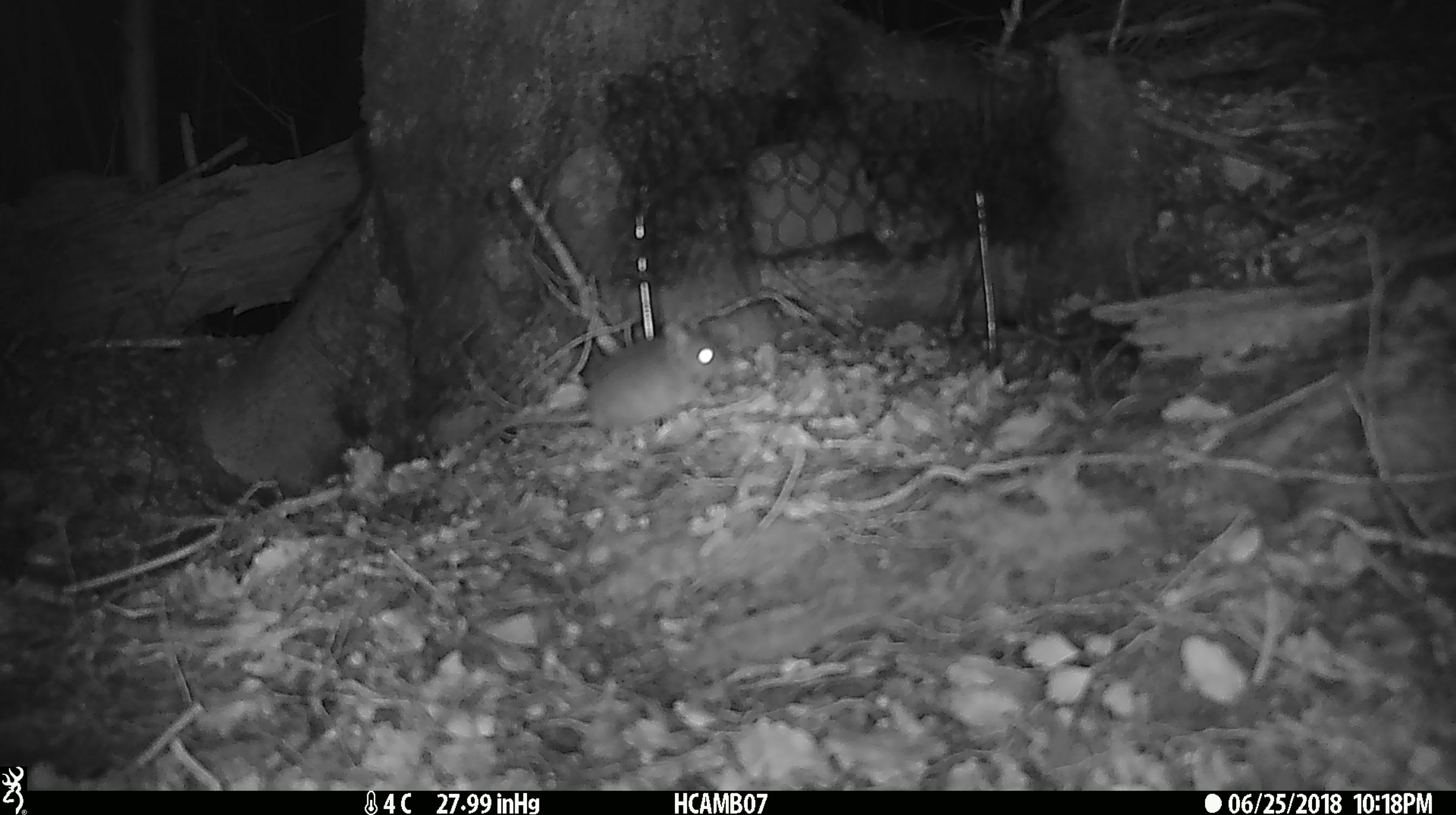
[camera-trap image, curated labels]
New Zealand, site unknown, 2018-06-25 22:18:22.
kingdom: Animalia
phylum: Chordata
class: Mammalia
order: Rodentia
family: Muridae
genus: Mus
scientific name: Mus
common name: mouse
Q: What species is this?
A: Mouse (Mus).